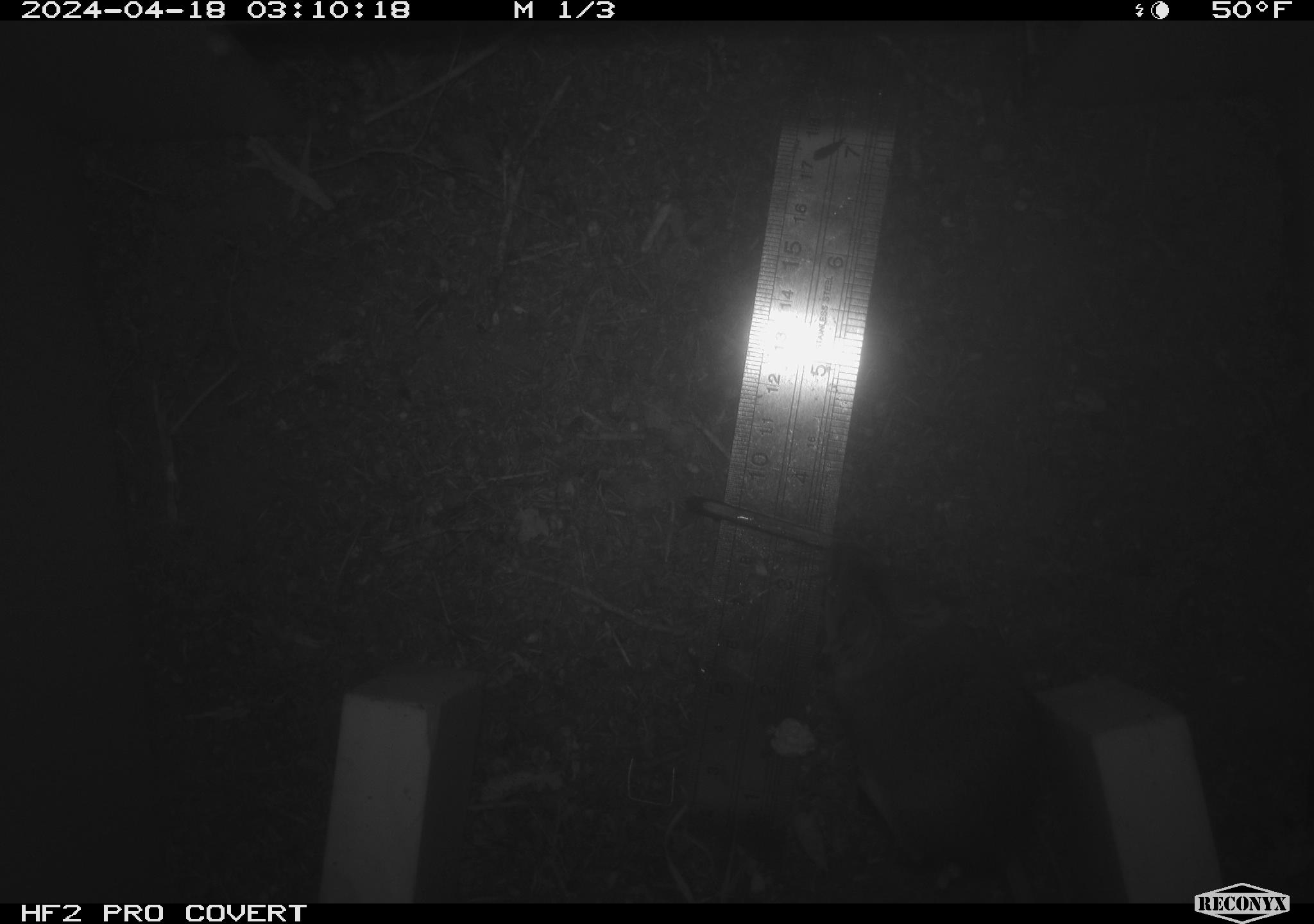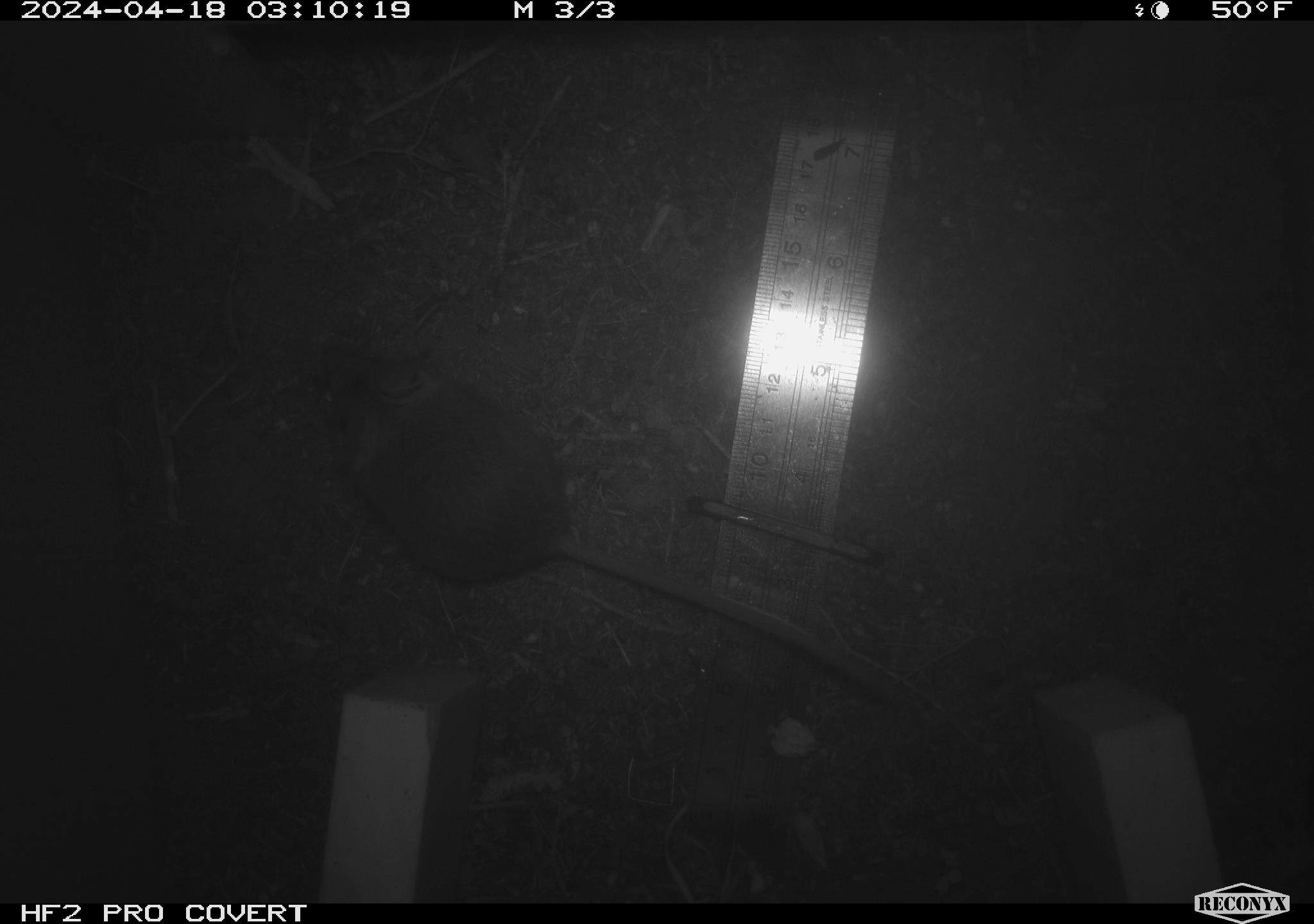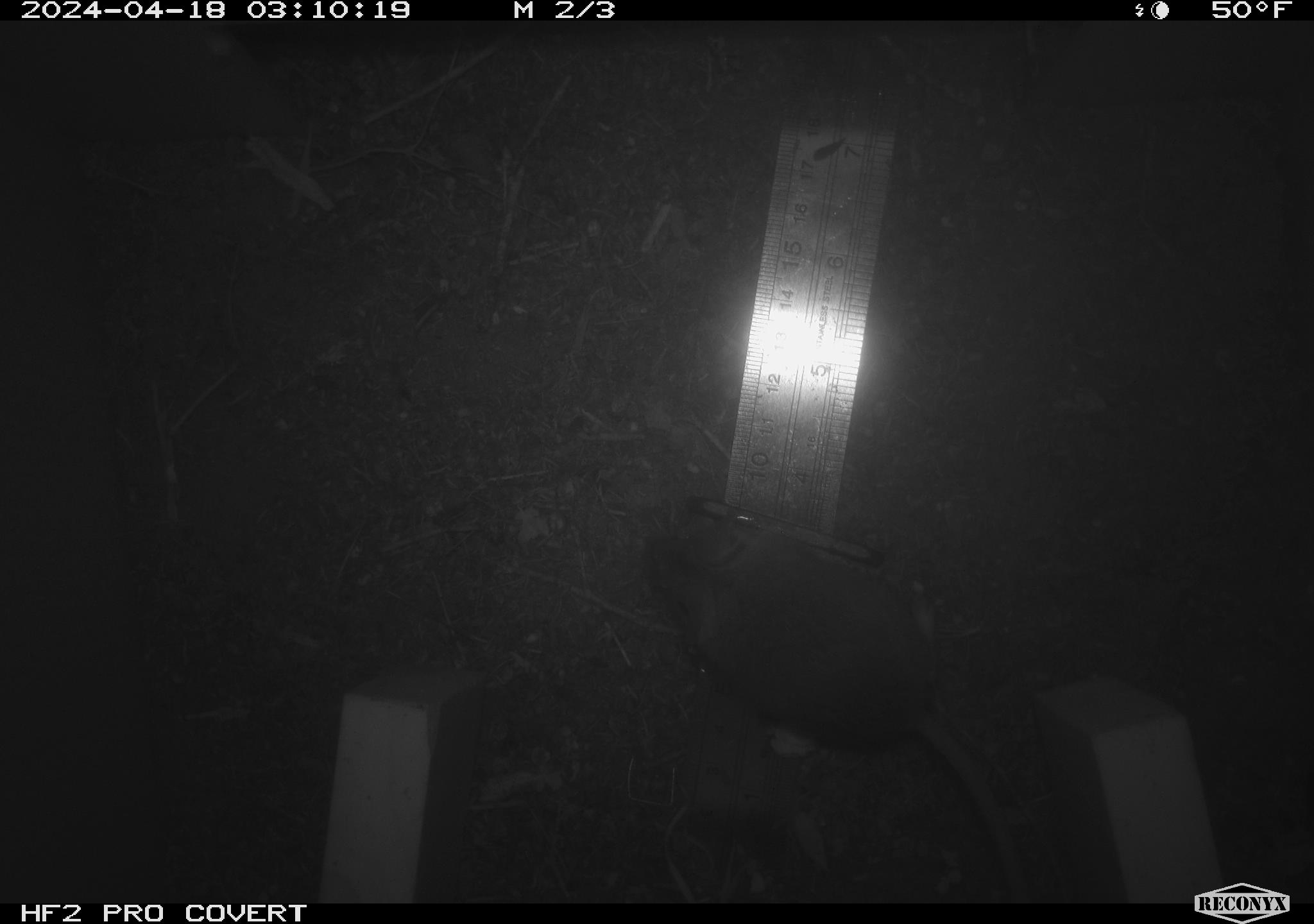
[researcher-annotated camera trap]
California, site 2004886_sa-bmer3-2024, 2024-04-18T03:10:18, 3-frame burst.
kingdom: Animalia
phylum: Chordata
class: Mammalia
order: Rodentia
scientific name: Rodentia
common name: mouse species